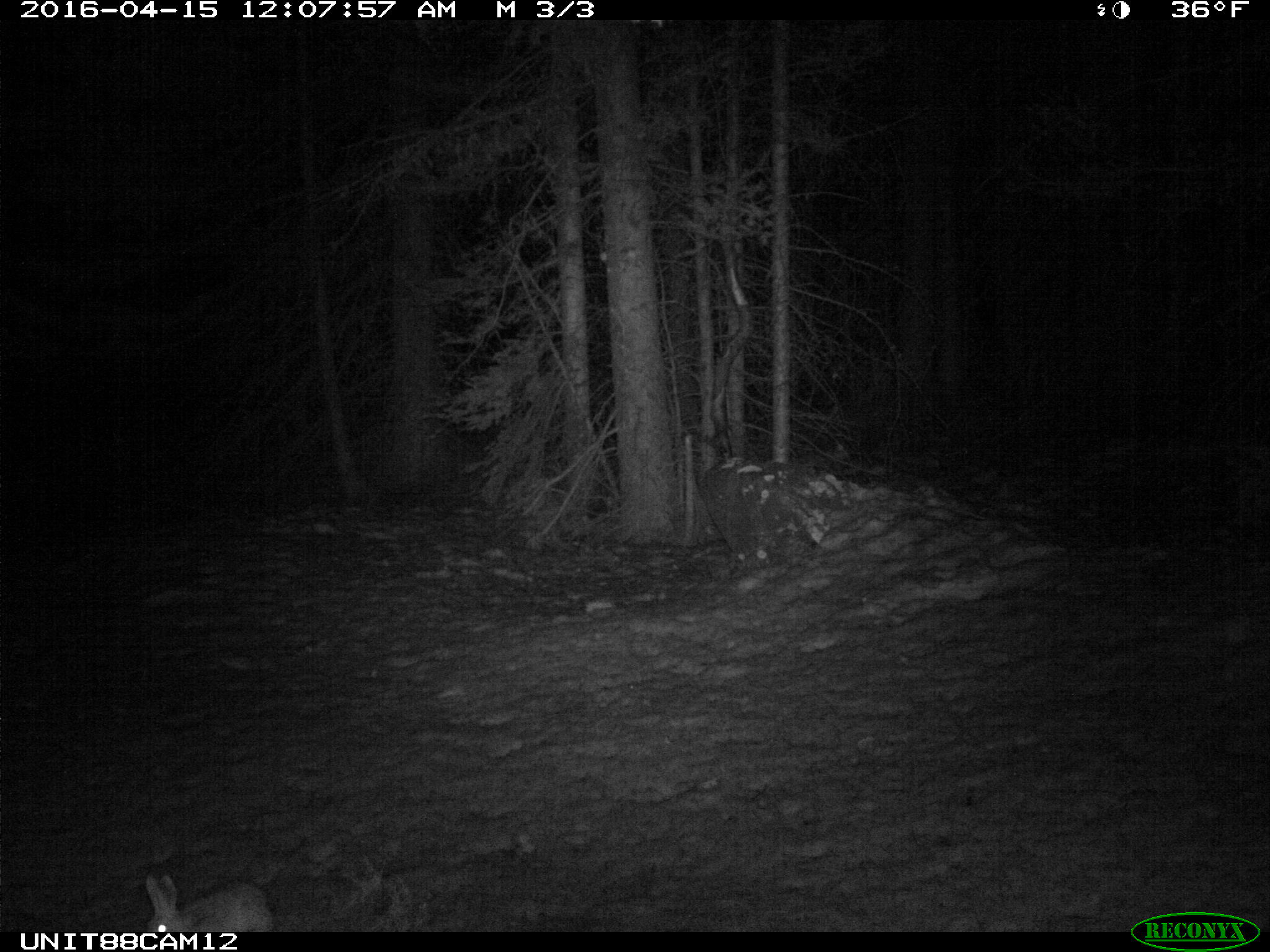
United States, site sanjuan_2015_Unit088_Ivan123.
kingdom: Animalia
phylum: Chordata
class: Mammalia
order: Lagomorpha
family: Leporidae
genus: Lepus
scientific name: Lepus americanus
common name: snowshoe hare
Lepus americanus (snowshoe hare).